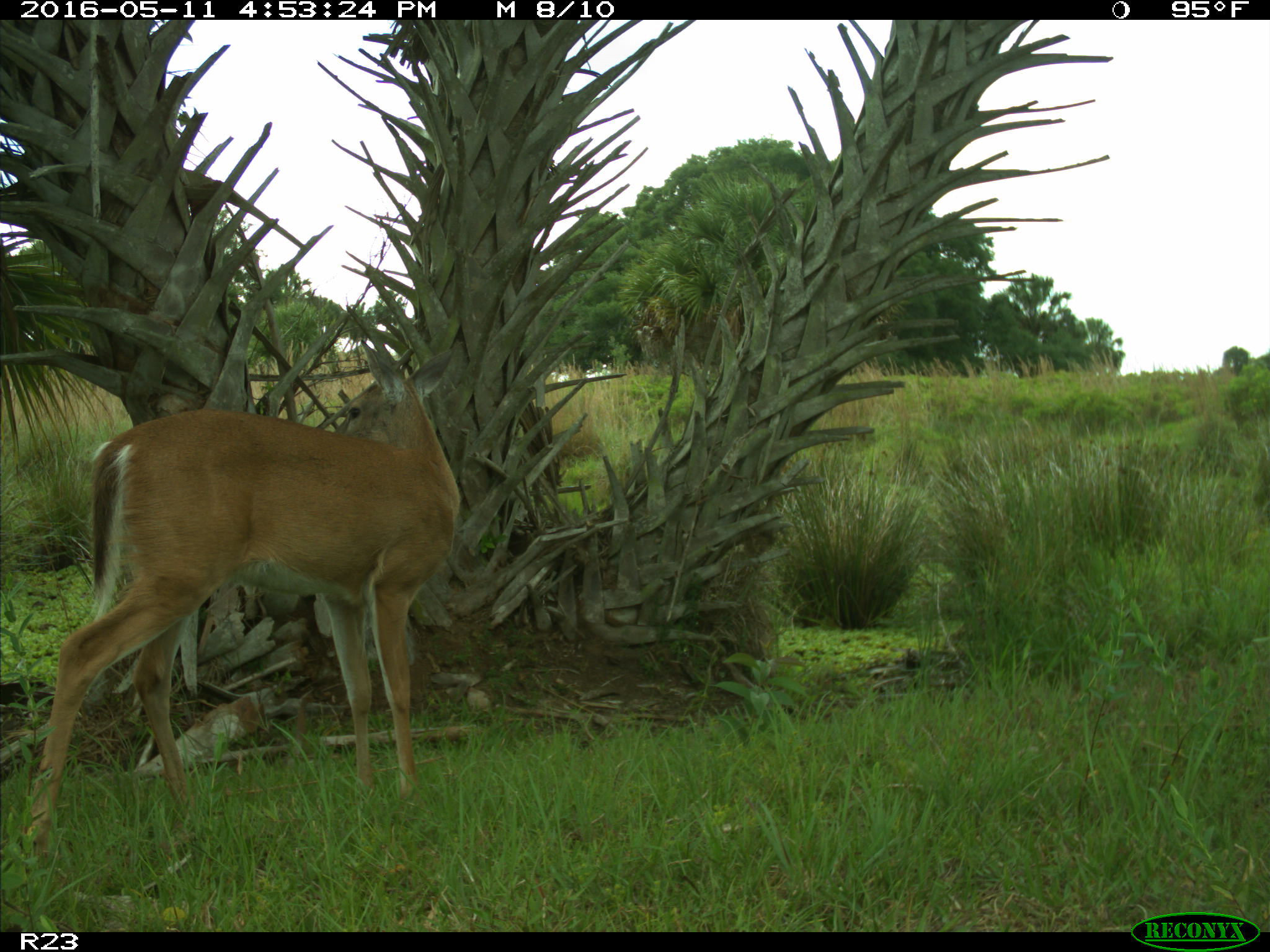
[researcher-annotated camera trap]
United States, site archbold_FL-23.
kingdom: Animalia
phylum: Chordata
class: Mammalia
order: Artiodactyla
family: Cervidae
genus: Odocoileus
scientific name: Odocoileus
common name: deer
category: unidentified deer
Unidentified deer (deer) (Odocoileus).